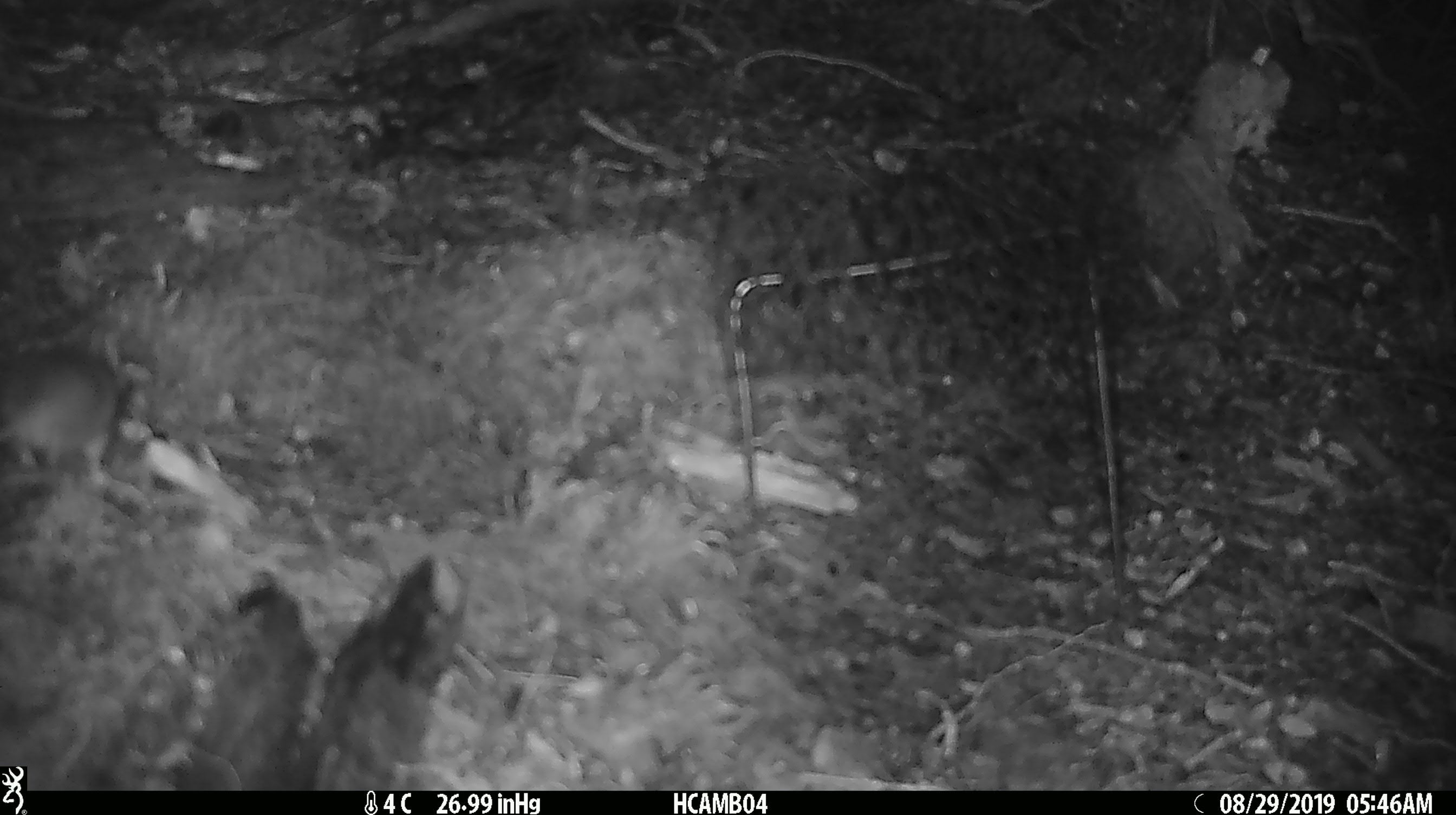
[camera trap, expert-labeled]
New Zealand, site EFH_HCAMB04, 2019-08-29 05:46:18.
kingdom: Animalia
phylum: Chordata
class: Mammalia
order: Rodentia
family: Muridae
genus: Mus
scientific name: Mus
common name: mouse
Mouse (Mus).